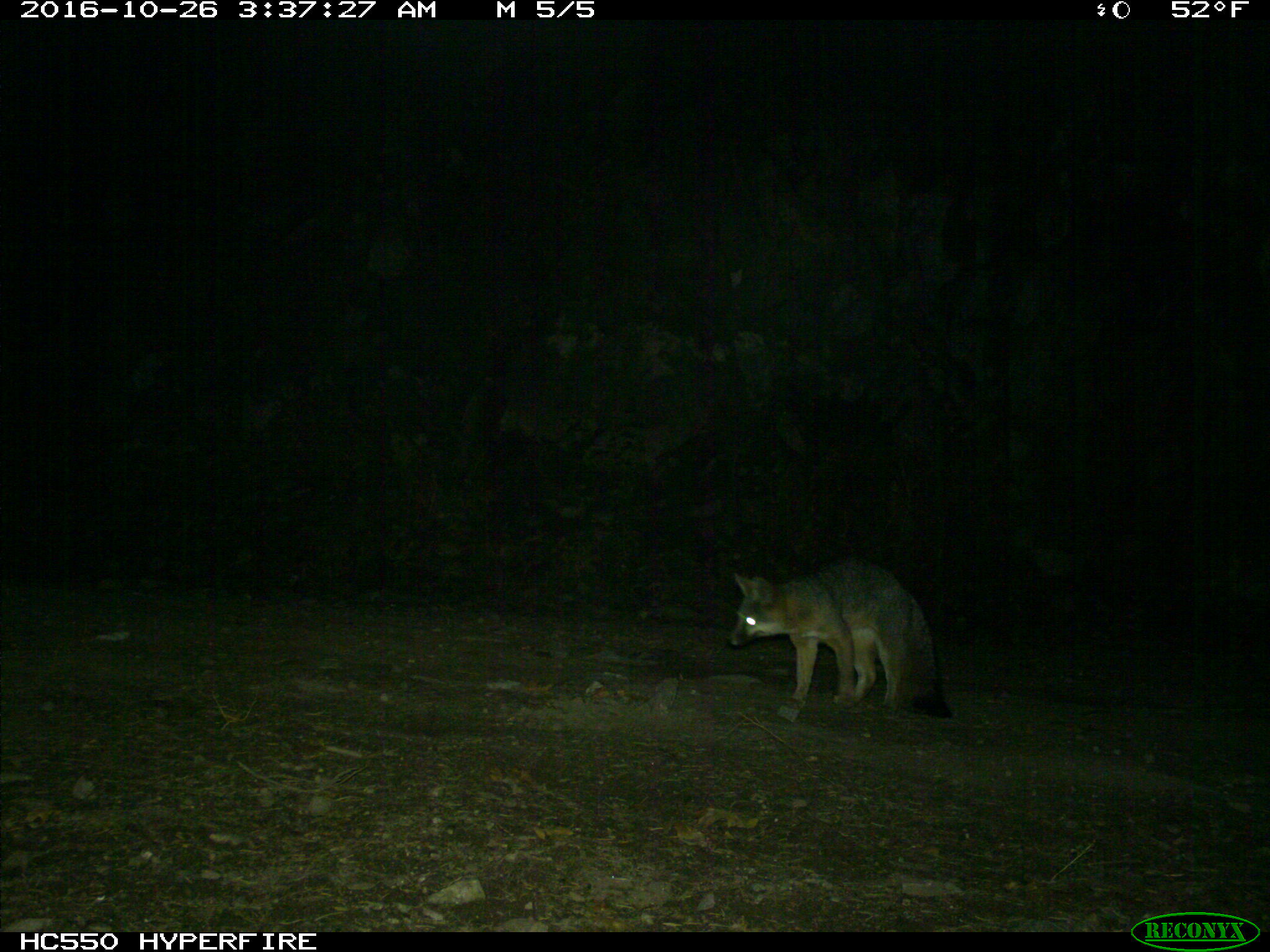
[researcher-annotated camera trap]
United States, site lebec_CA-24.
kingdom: Animalia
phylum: Chordata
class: Mammalia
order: Carnivora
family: Canidae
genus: Urocyon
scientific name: Urocyon cinereoargenteus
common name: gray fox